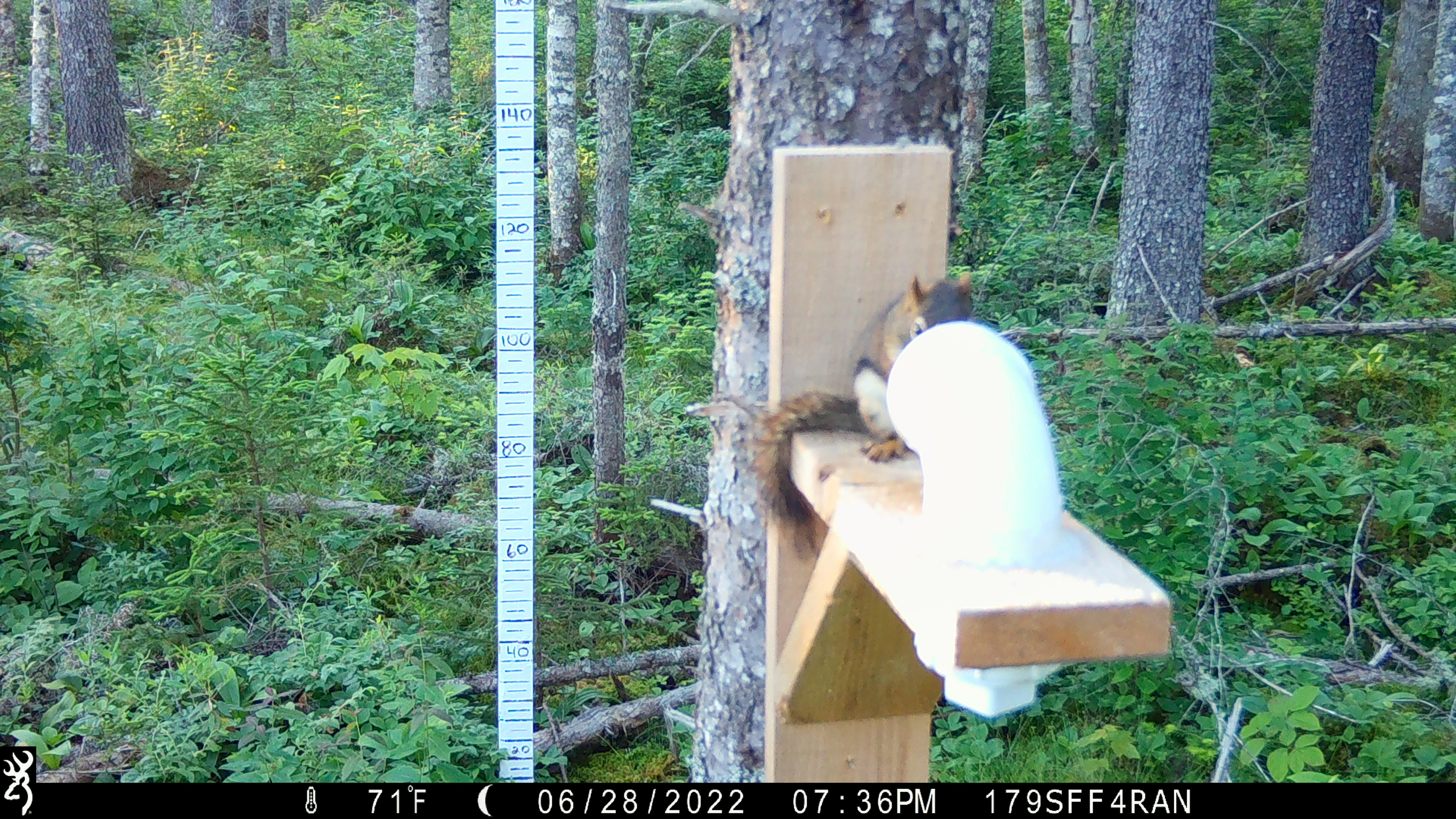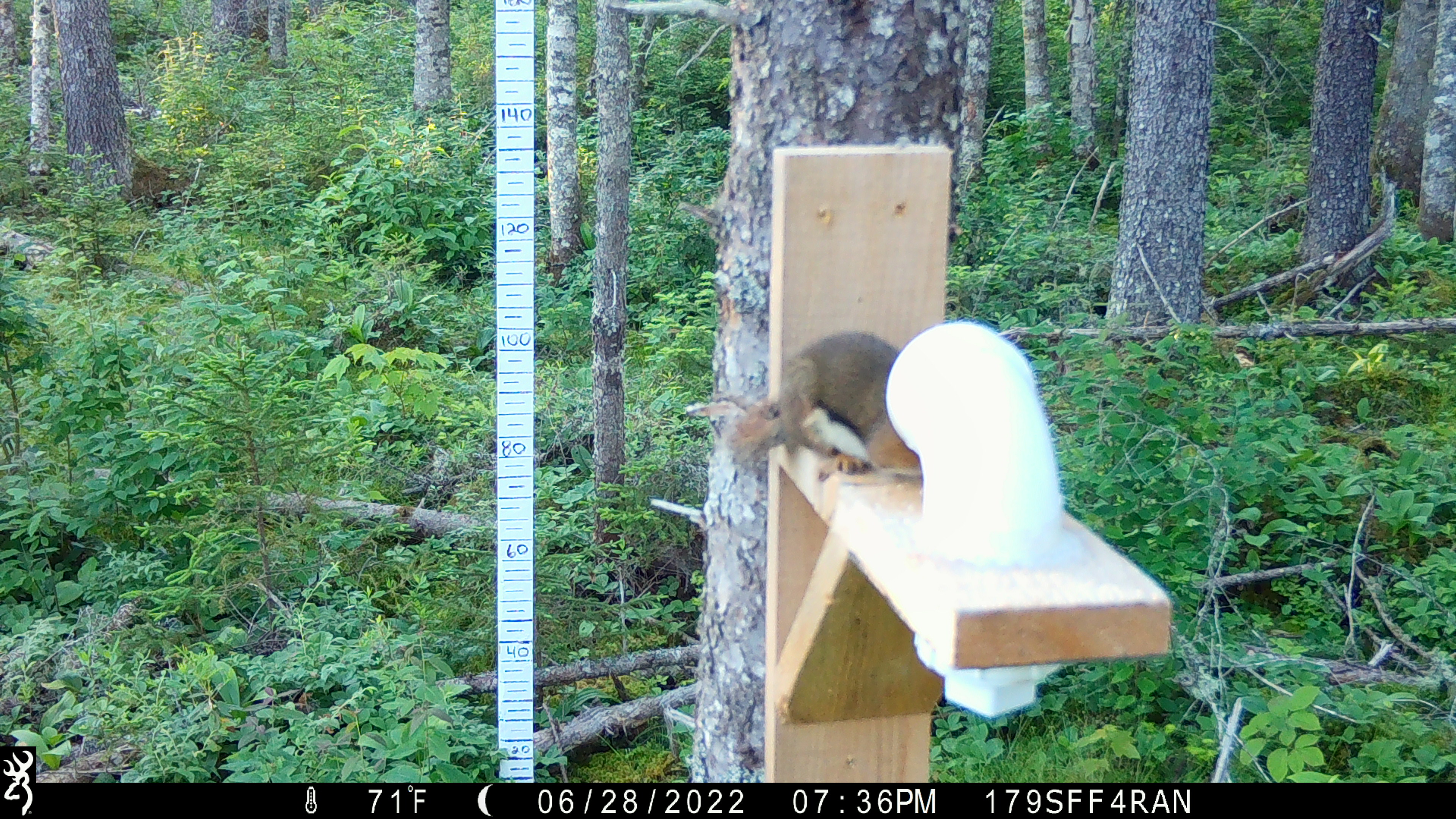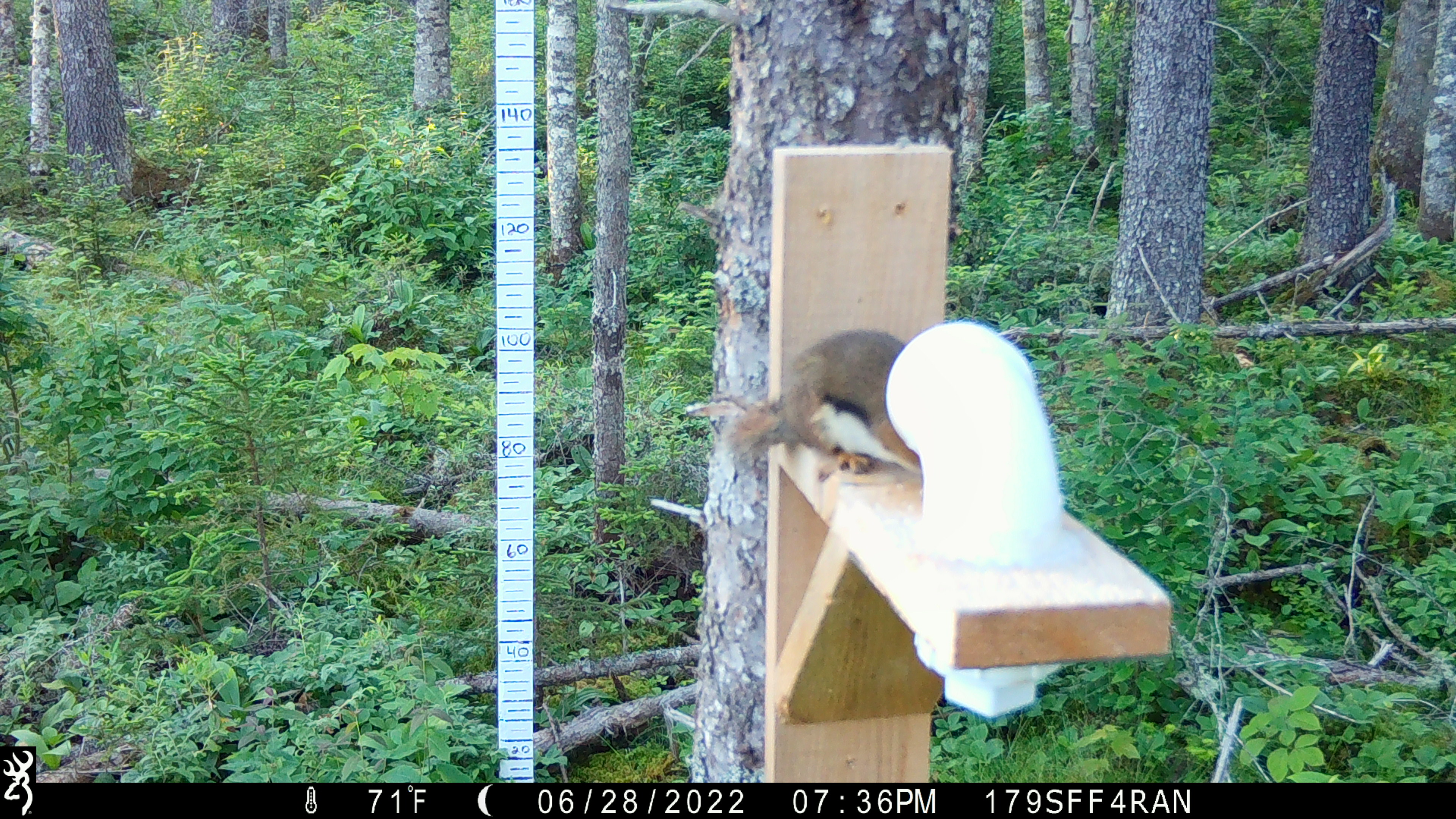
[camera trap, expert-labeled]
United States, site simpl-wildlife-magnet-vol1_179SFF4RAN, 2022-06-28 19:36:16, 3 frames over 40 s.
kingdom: Animalia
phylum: Chordata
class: Mammalia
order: Rodentia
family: Sciuridae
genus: Tamiasciurus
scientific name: Tamiasciurus hudsonicus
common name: red squirrel